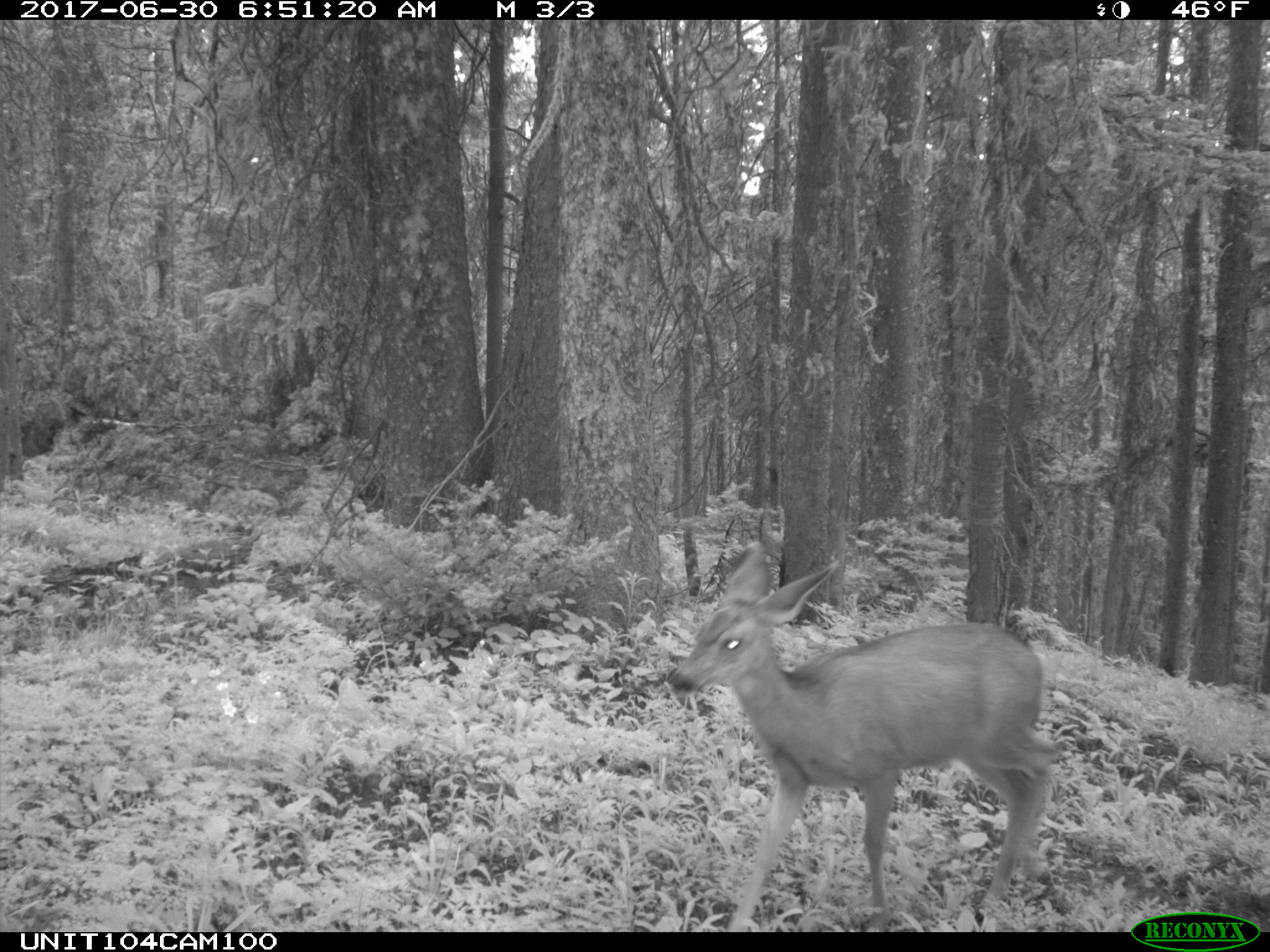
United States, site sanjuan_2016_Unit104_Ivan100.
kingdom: Animalia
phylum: Chordata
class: Mammalia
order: Artiodactyla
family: Cervidae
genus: Odocoileus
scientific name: Odocoileus hemionus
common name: mule deer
Odocoileus hemionus (mule deer).